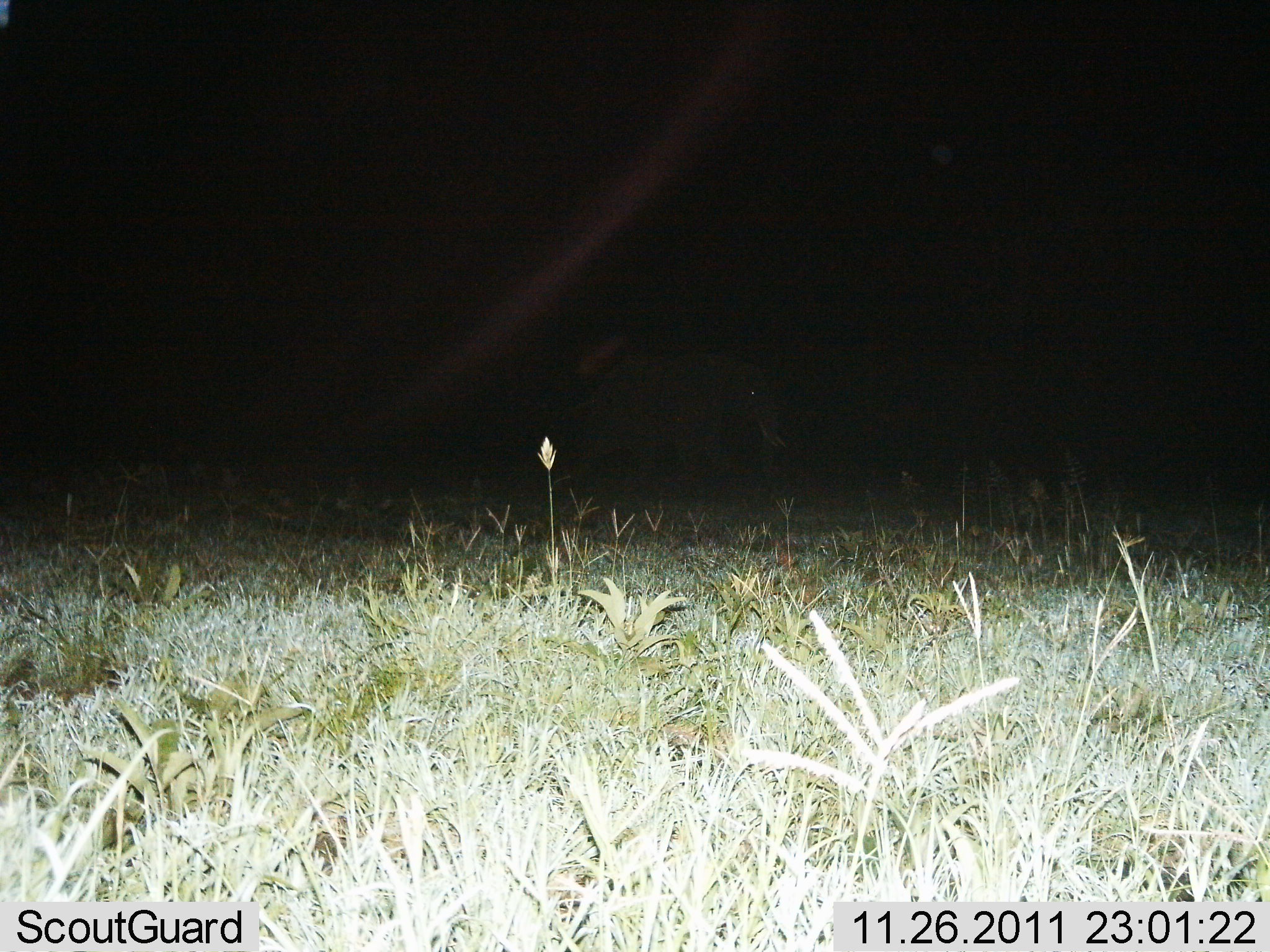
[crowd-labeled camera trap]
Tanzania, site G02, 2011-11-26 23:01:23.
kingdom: Animalia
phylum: Chordata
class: Mammalia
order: Proboscidea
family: Elephantidae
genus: Loxodonta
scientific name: Loxodonta africana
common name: african bush elephant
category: elephant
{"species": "elephant (african bush elephant) (Loxodonta africana)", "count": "1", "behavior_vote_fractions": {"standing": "18%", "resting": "0%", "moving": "82%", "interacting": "0%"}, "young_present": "0%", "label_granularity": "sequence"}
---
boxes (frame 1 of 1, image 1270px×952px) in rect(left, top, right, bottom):
animal: rect(558, 347, 789, 508)